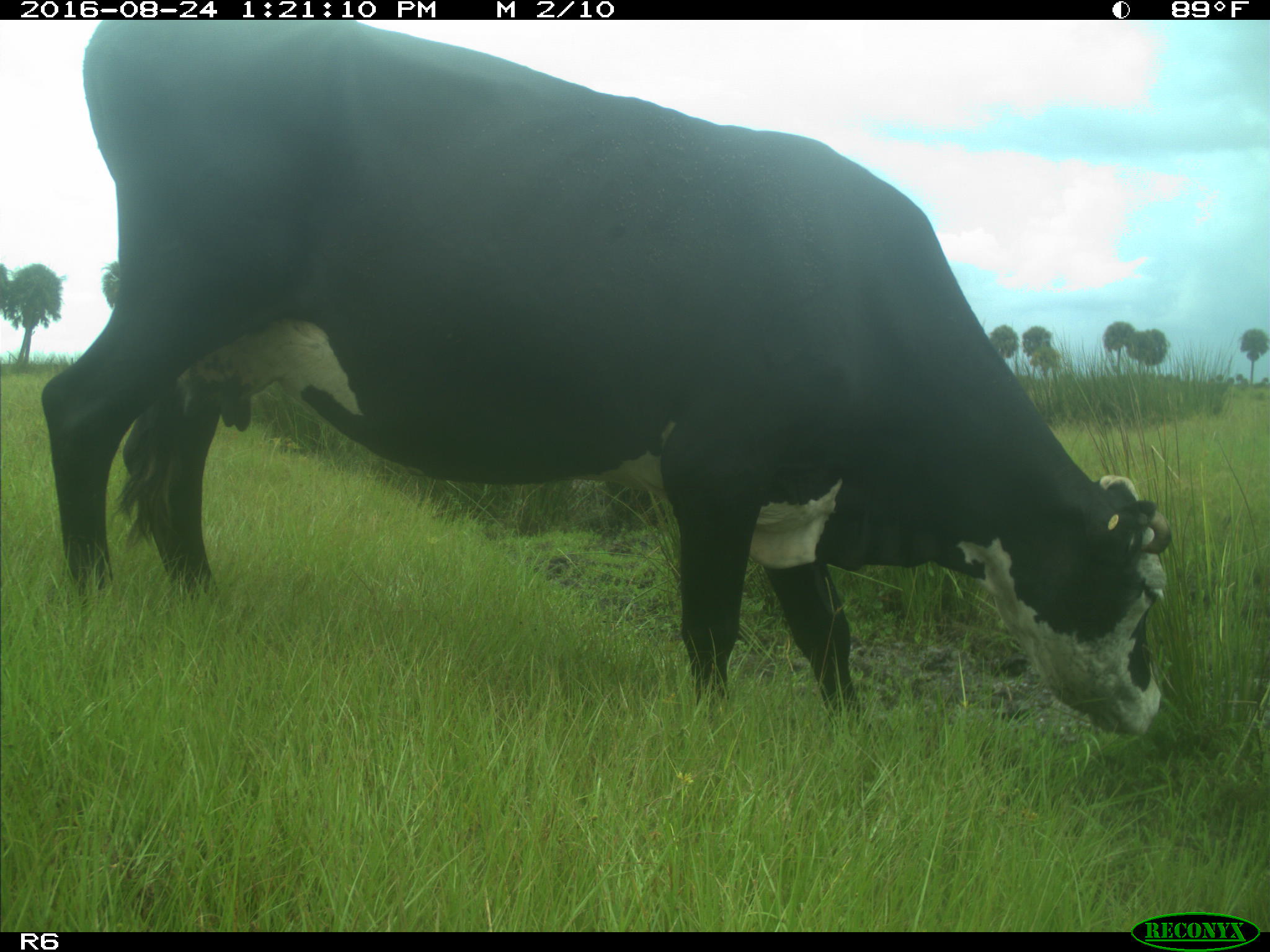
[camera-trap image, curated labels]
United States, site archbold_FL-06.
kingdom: Animalia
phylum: Chordata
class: Mammalia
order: Artiodactyla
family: Bovidae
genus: Bos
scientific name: Bos taurus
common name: domestic cow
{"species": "Bos taurus (domestic cow)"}